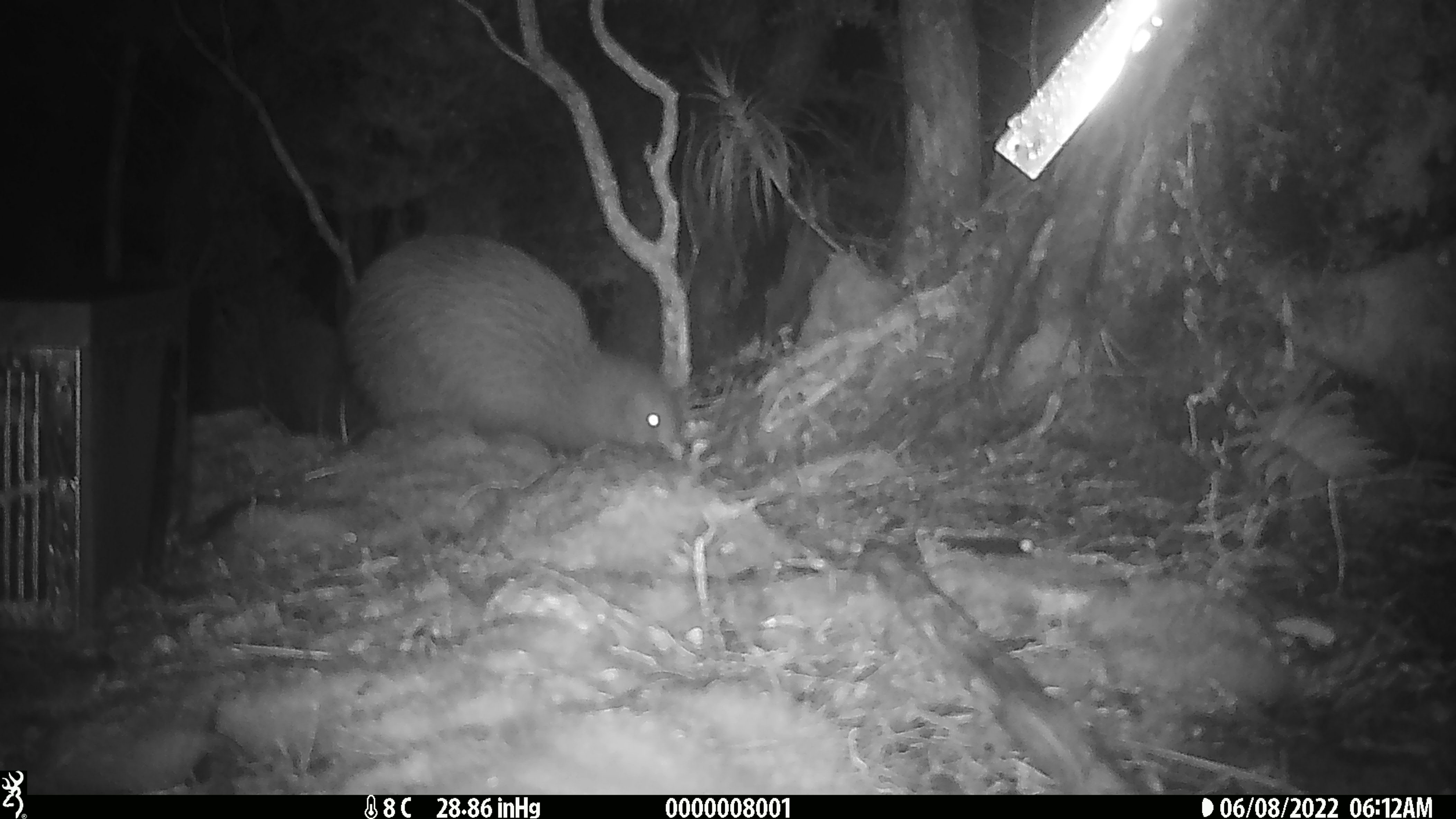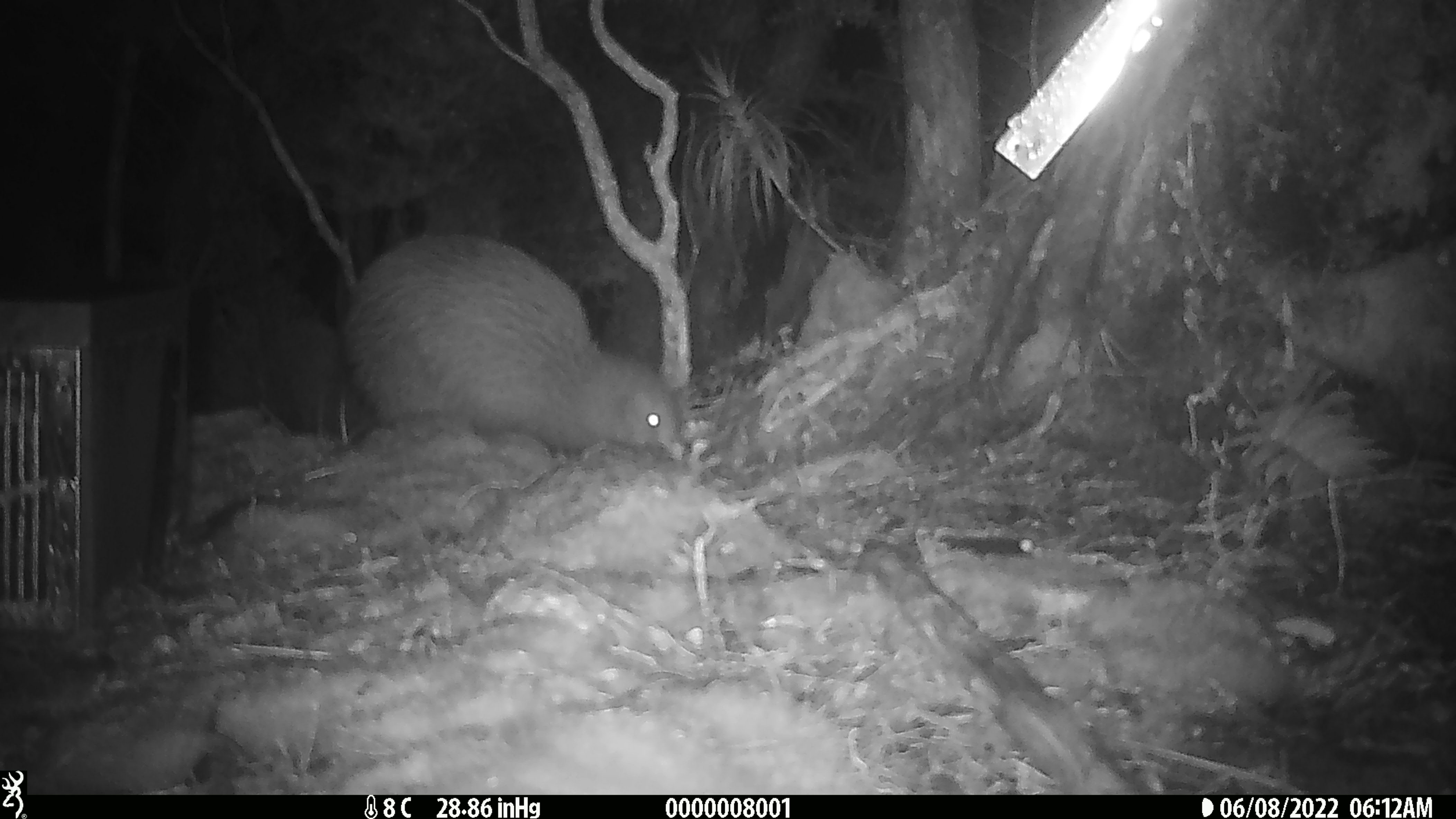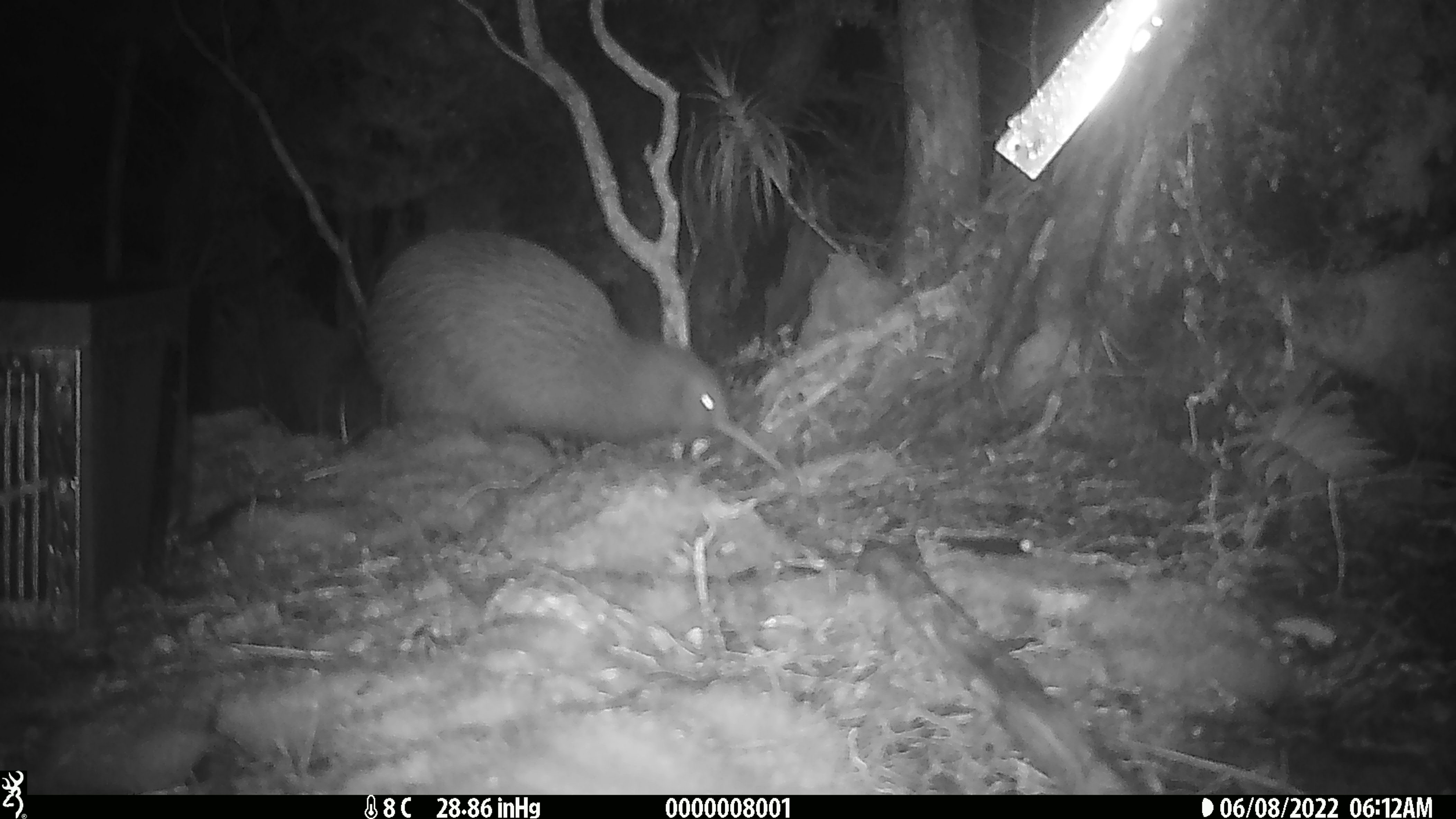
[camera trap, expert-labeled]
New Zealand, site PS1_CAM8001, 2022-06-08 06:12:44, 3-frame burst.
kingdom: Animalia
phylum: Chordata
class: Aves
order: Apterygiformes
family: Apterygidae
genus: Apteryx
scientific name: Apteryx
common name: kiwi